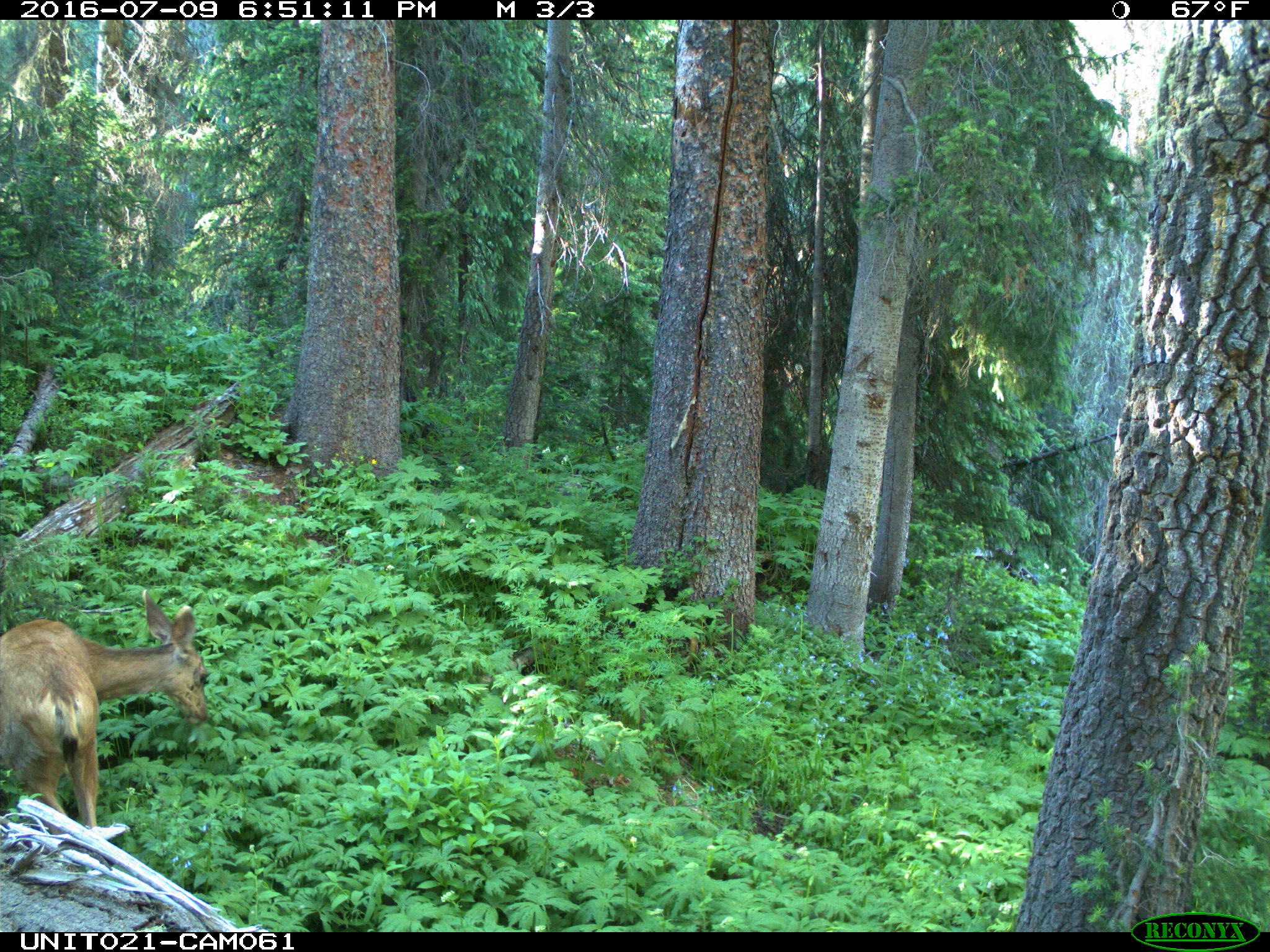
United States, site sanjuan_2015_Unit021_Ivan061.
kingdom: Animalia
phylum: Chordata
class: Mammalia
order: Artiodactyla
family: Cervidae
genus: Odocoileus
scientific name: Odocoileus hemionus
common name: mule deer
Odocoileus hemionus (mule deer).